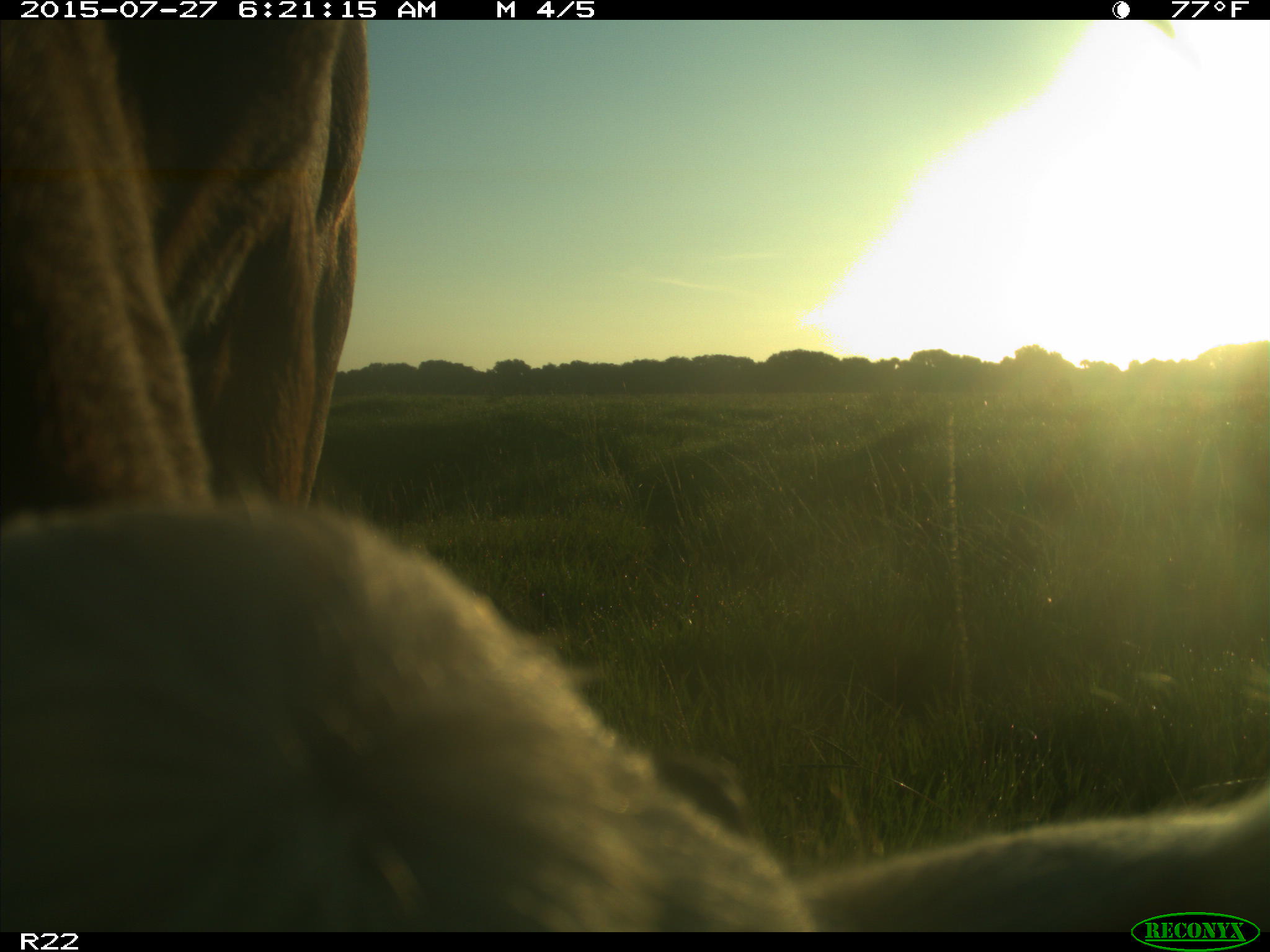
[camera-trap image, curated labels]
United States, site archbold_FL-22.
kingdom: Animalia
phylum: Chordata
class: Mammalia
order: Artiodactyla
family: Bovidae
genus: Bos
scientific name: Bos taurus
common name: domestic cow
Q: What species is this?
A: Bos taurus (domestic cow).